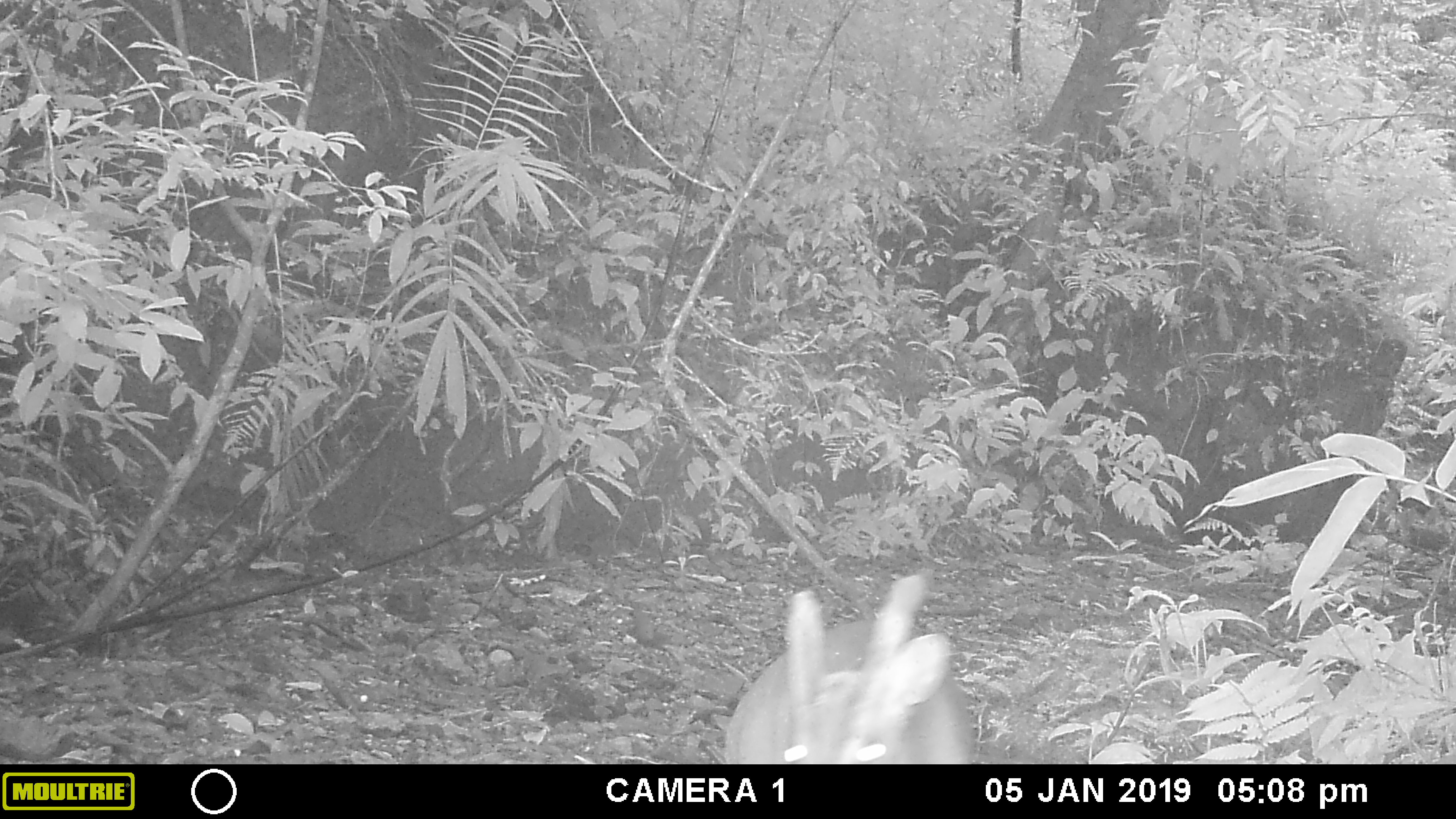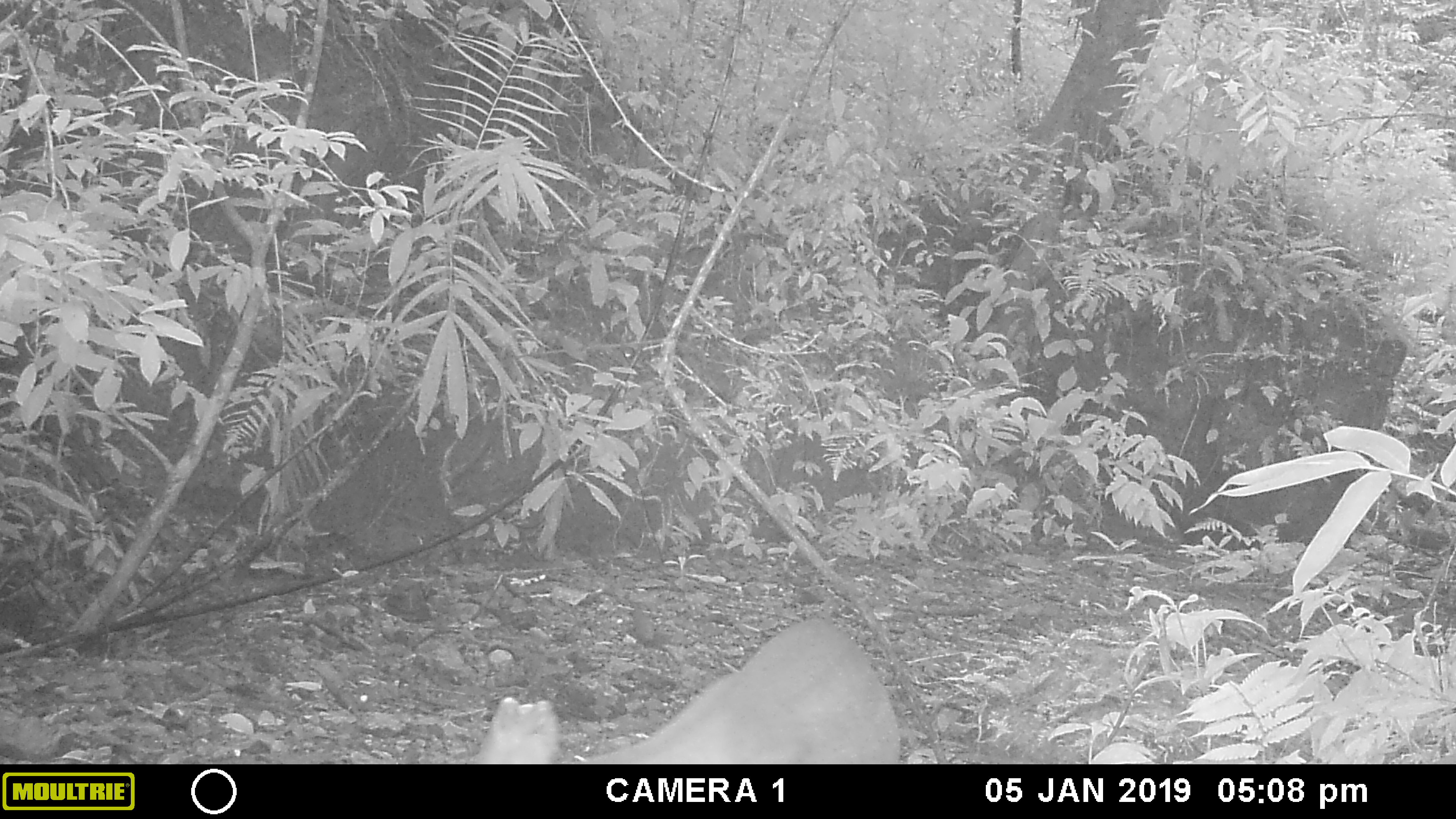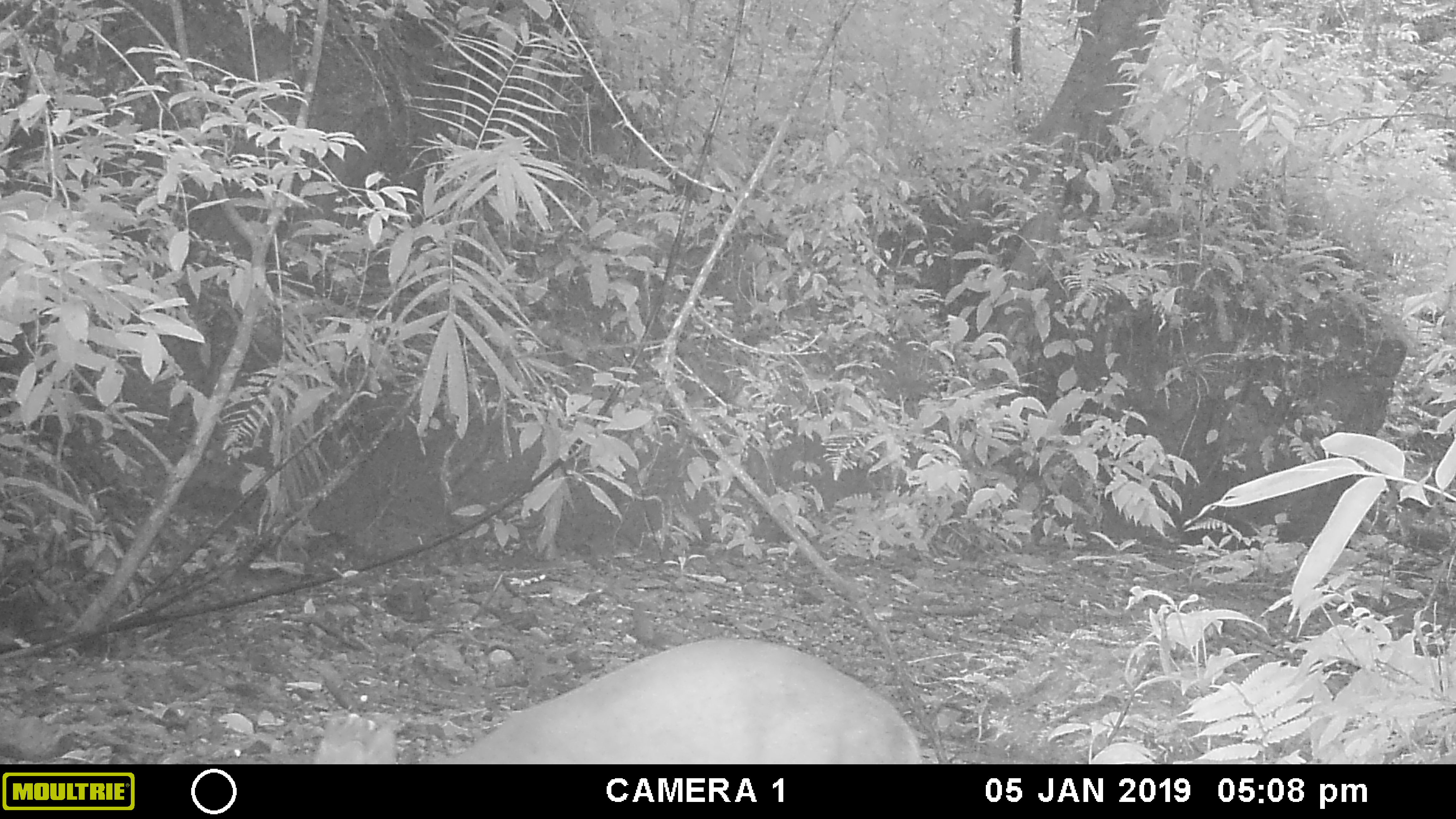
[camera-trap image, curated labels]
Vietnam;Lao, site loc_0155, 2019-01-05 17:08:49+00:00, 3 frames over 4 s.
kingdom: Animalia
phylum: Chordata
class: Mammalia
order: Artiodactyla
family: Cervidae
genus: Muntiacus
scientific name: Muntiacus vuquangensis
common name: large-antlered muntjac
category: large antlered muntjac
Large antlered muntjac (large-antlered muntjac) (Muntiacus vuquangensis). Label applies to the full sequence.